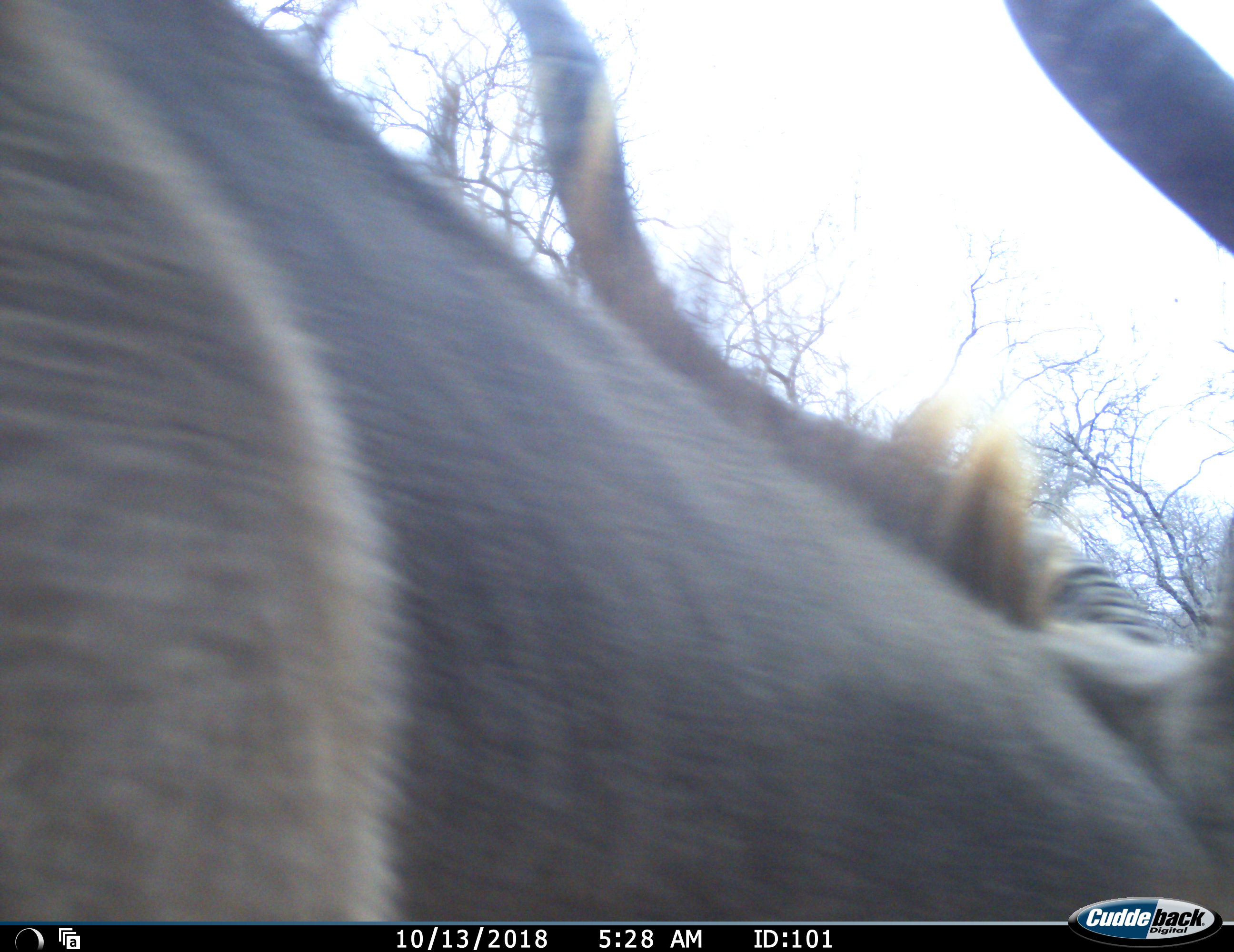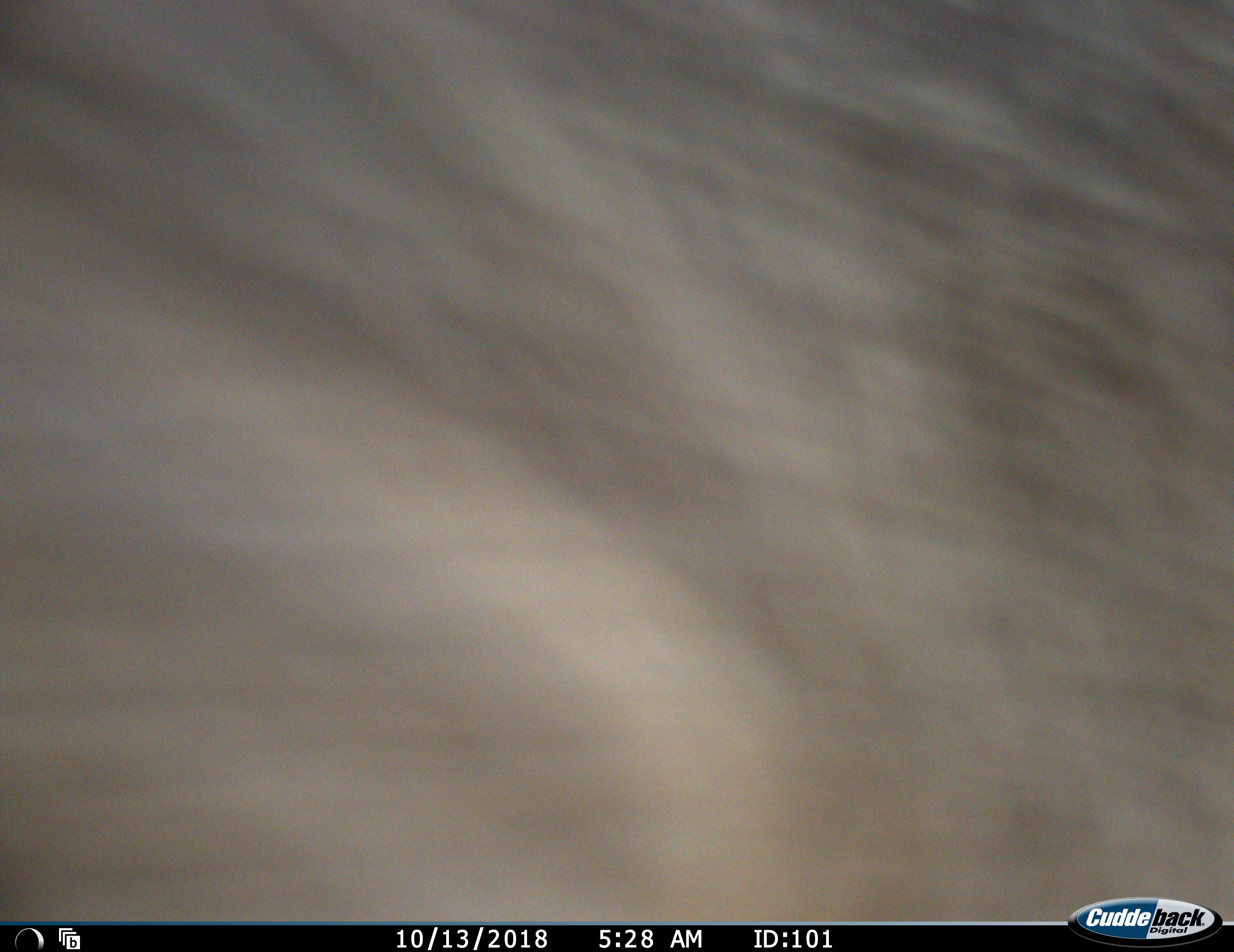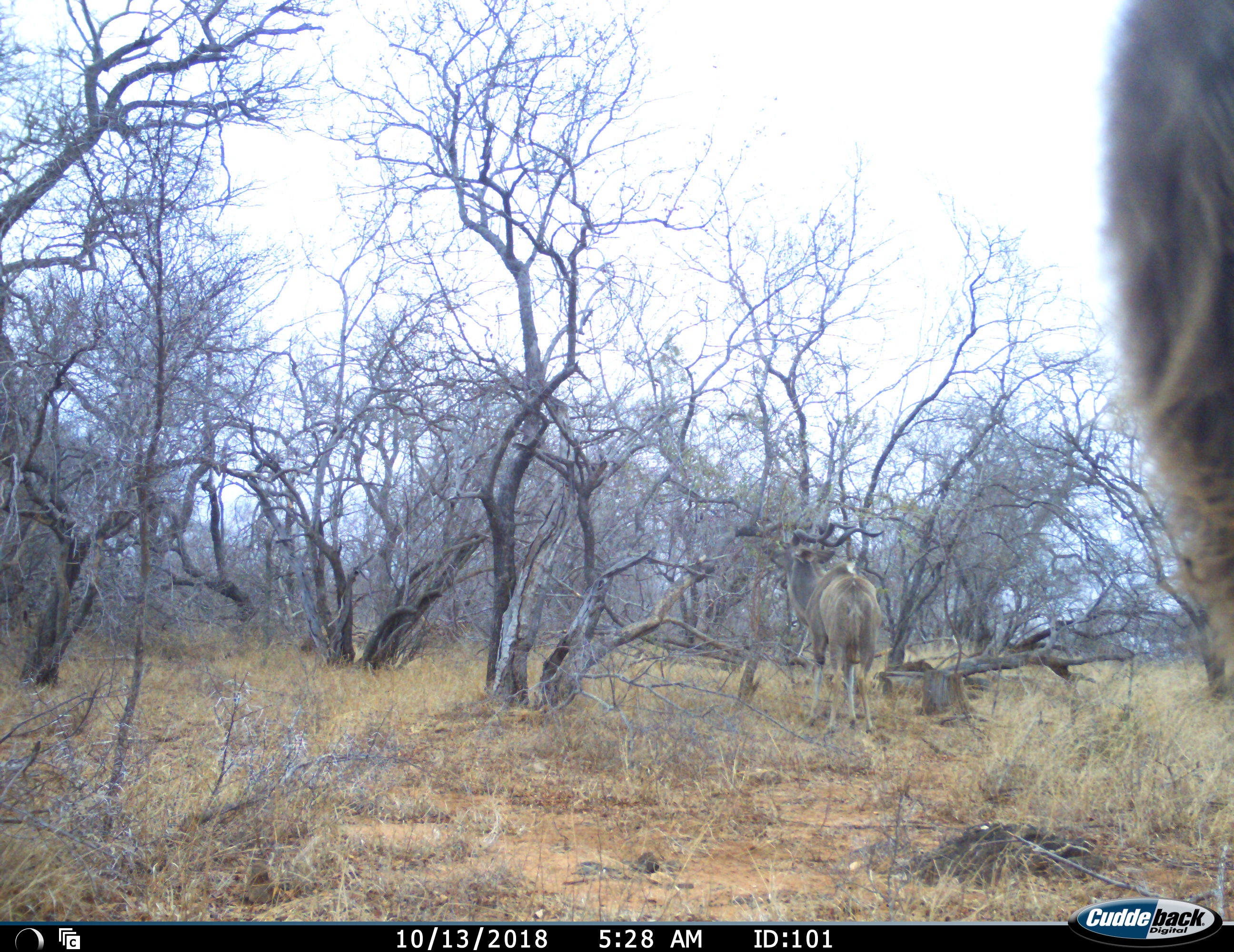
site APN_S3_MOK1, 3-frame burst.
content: unidentified animal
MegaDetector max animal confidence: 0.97